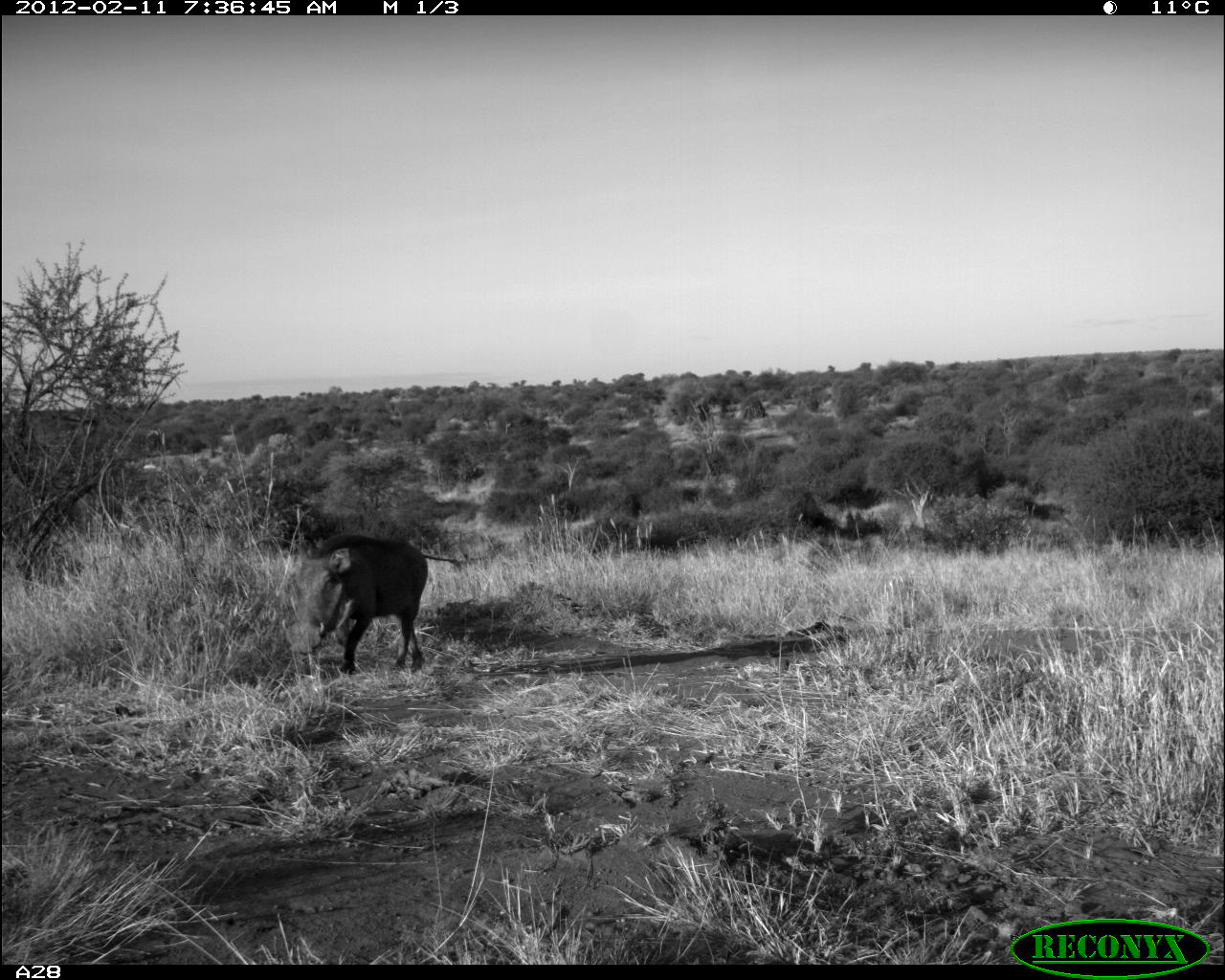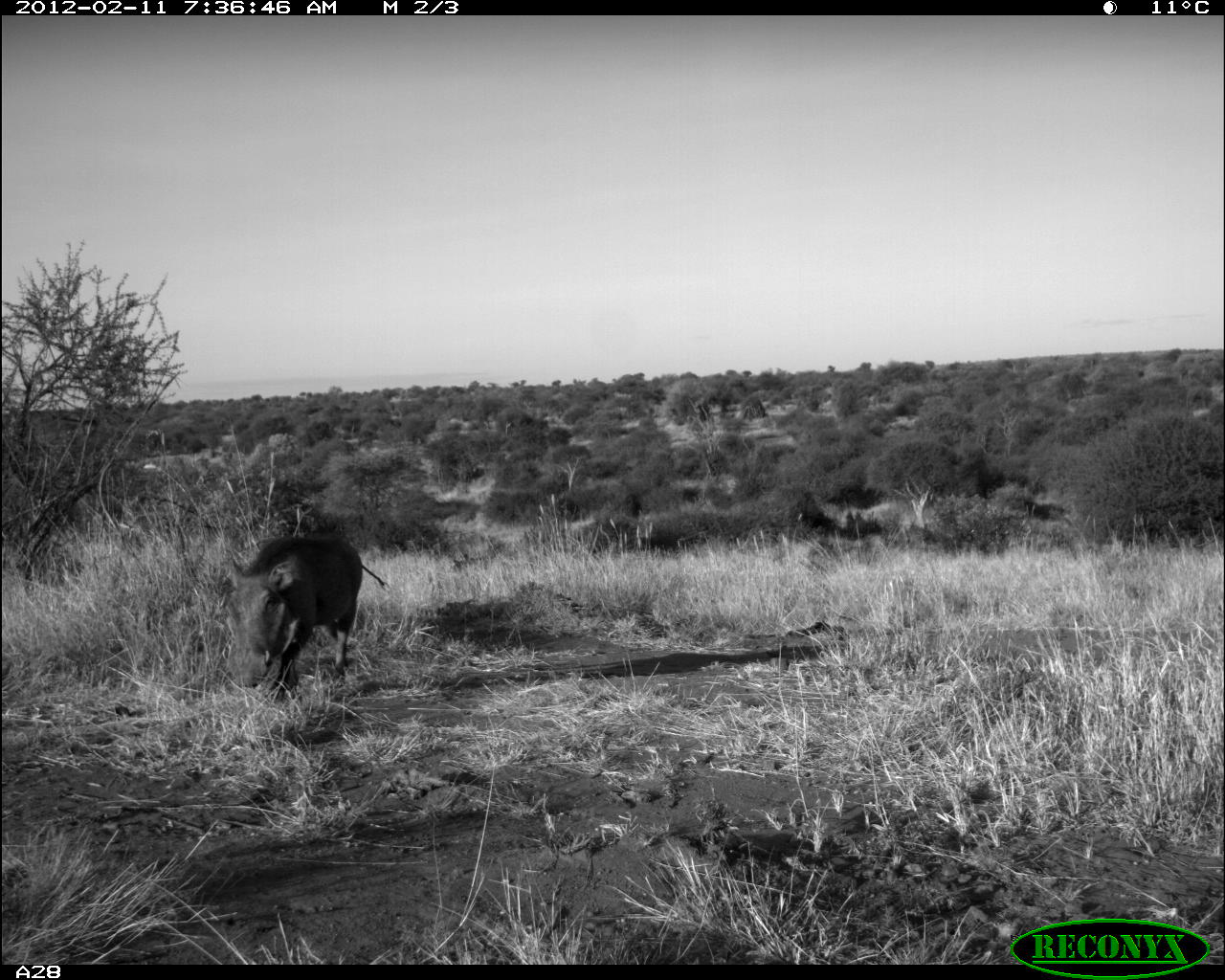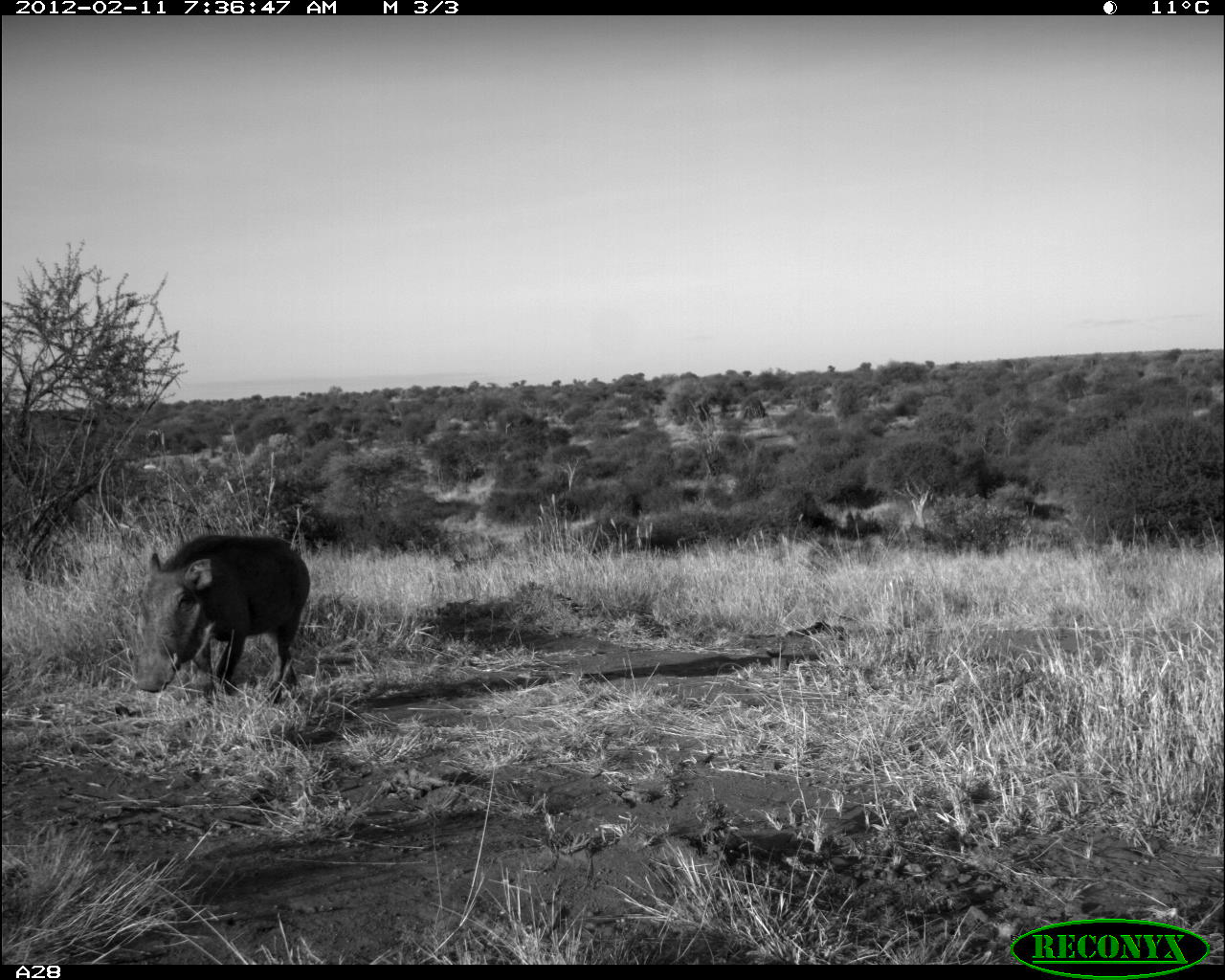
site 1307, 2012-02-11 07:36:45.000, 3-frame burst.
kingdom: Animalia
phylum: Chordata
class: Mammalia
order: Artiodactyla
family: Suidae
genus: Phacochoerus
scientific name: Phacochoerus africanus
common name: common warthog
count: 1